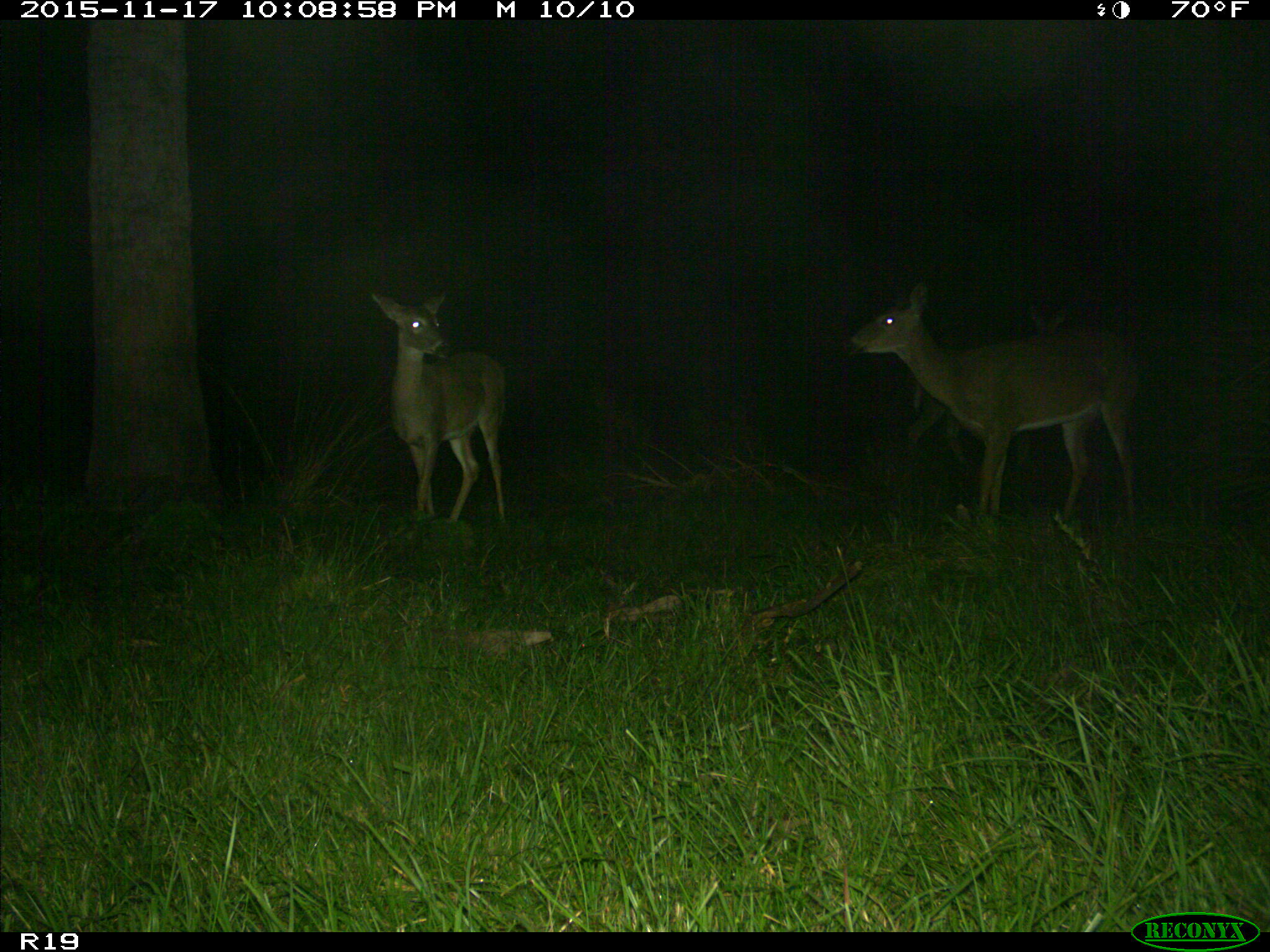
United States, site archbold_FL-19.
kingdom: Animalia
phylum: Chordata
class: Mammalia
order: Artiodactyla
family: Cervidae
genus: Odocoileus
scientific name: Odocoileus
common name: deer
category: unidentified deer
Unidentified deer (deer) (Odocoileus).